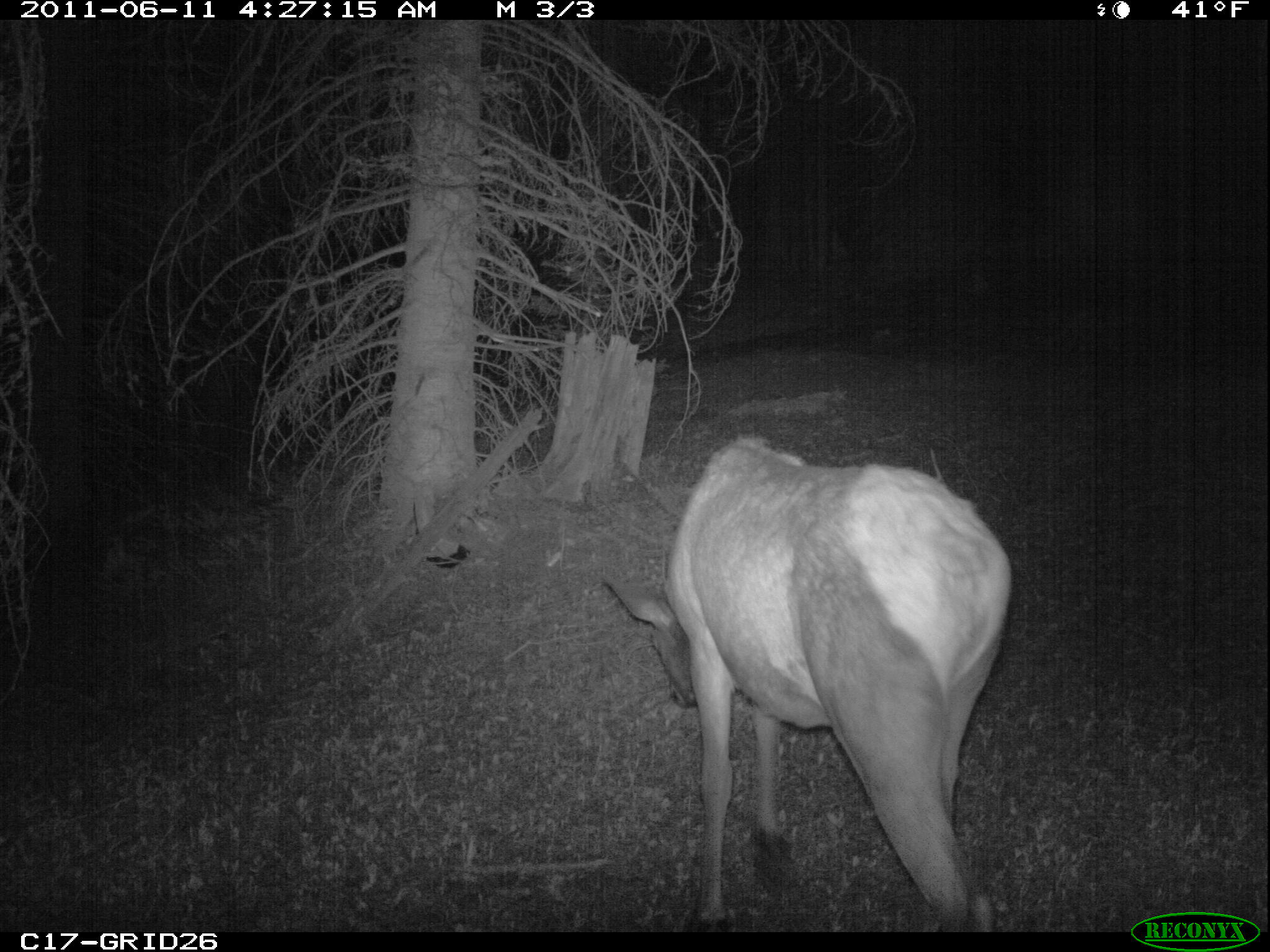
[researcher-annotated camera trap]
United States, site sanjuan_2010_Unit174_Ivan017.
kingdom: Animalia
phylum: Chordata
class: Mammalia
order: Artiodactyla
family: Cervidae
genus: Cervus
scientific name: Cervus elaphus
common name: red deer